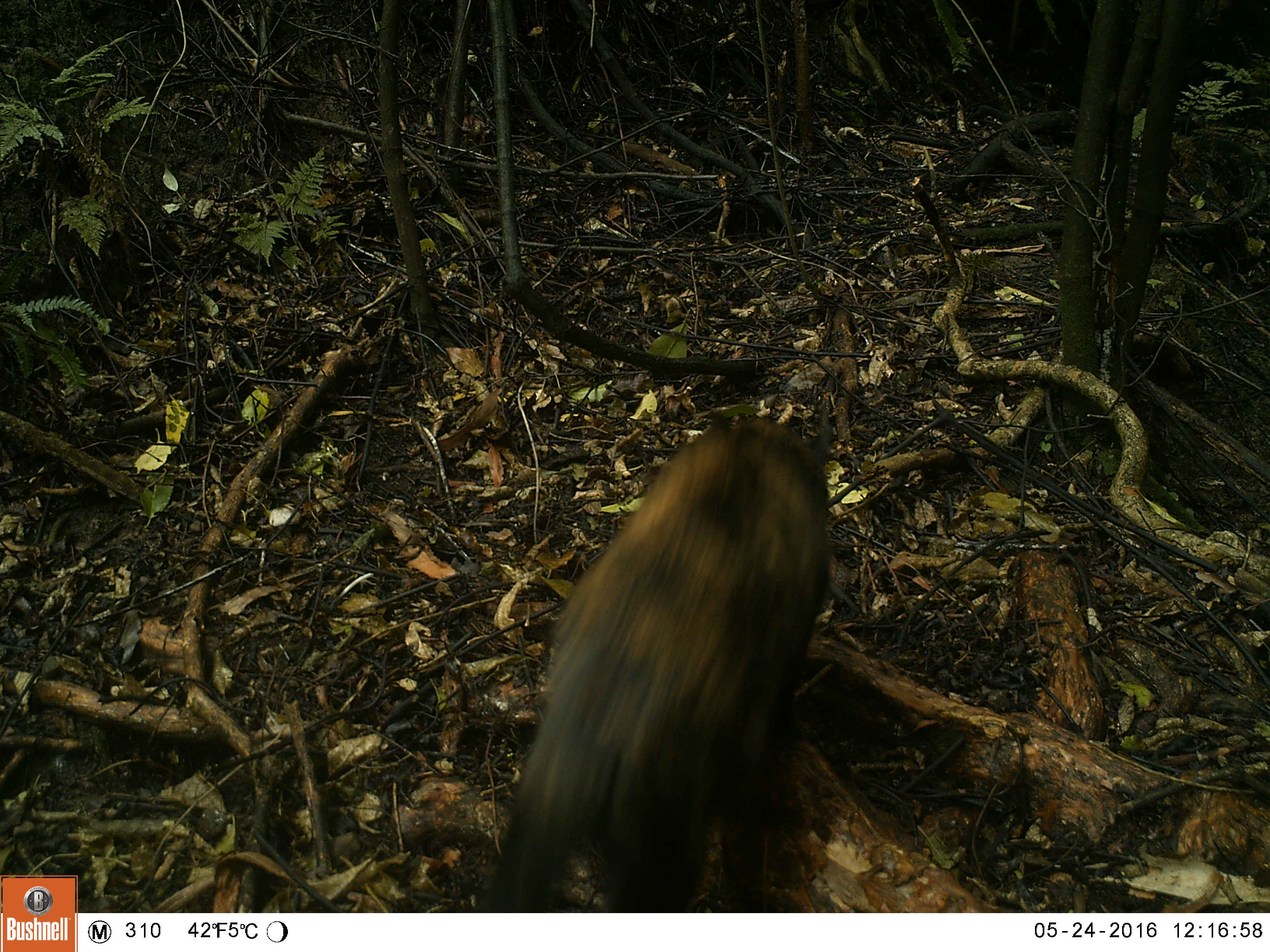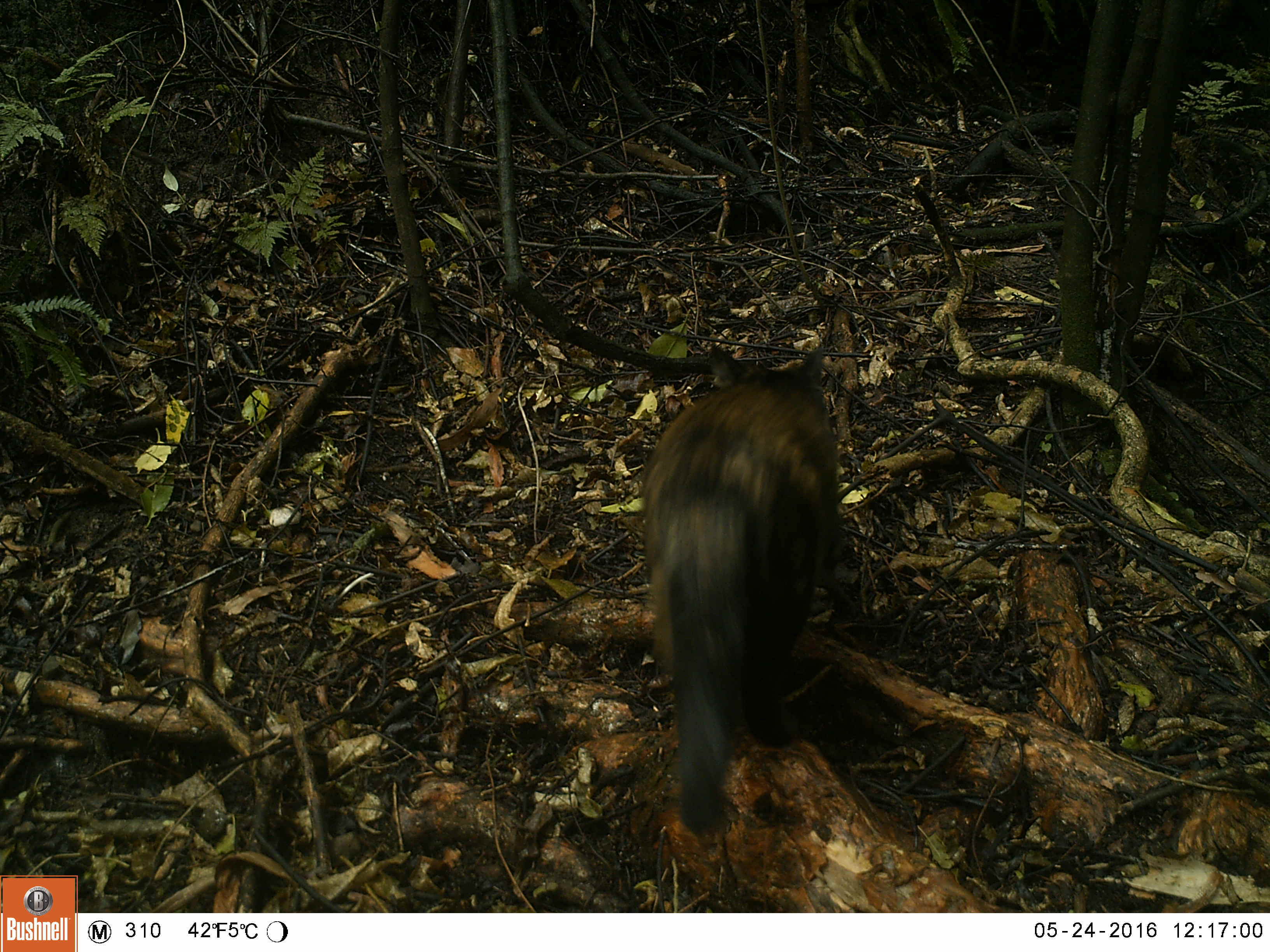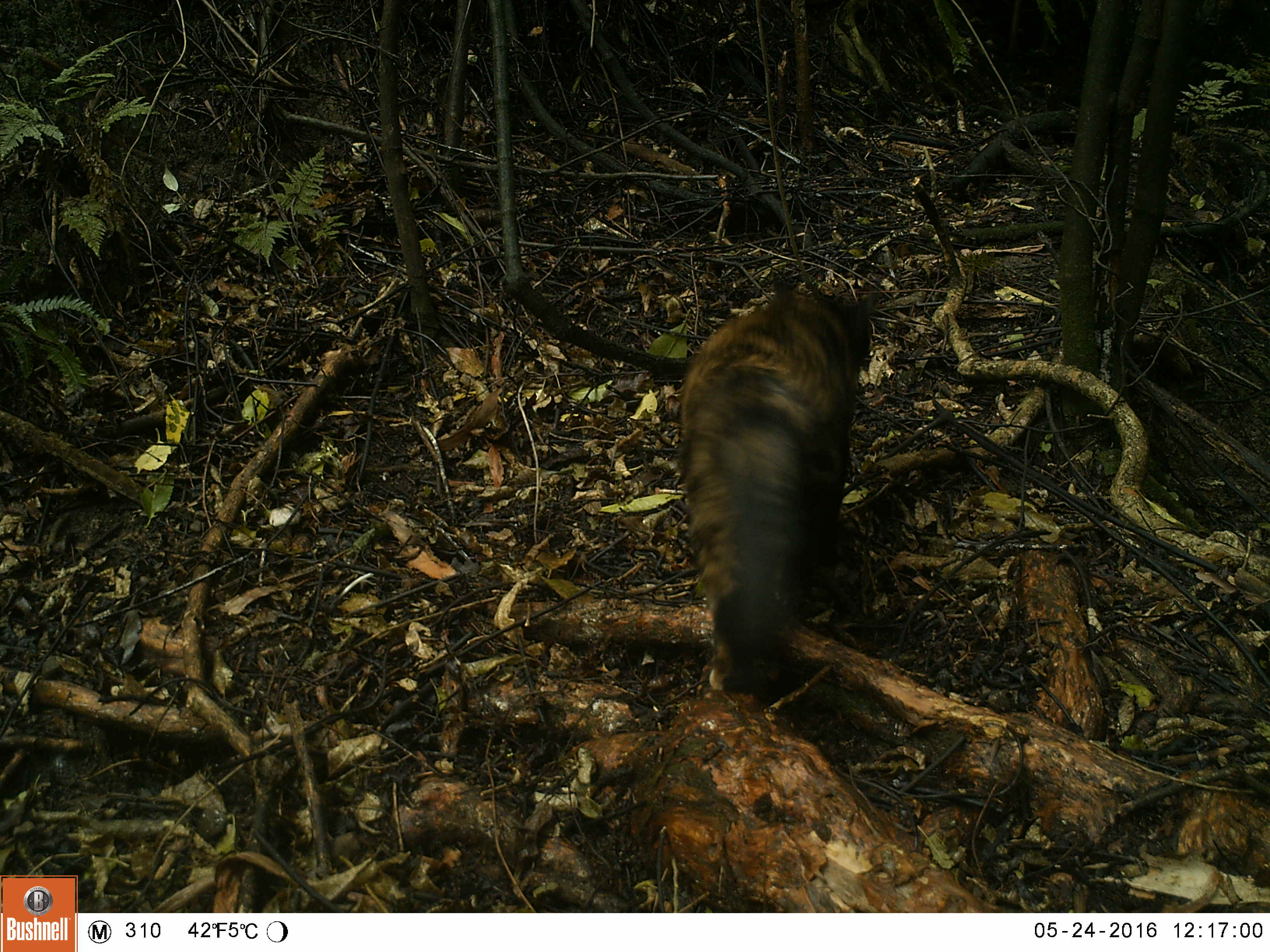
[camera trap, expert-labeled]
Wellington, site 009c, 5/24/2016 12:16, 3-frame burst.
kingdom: Animalia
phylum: Chordata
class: Mammalia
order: Carnivora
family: Felidae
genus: Felis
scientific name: Felis catus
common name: cat